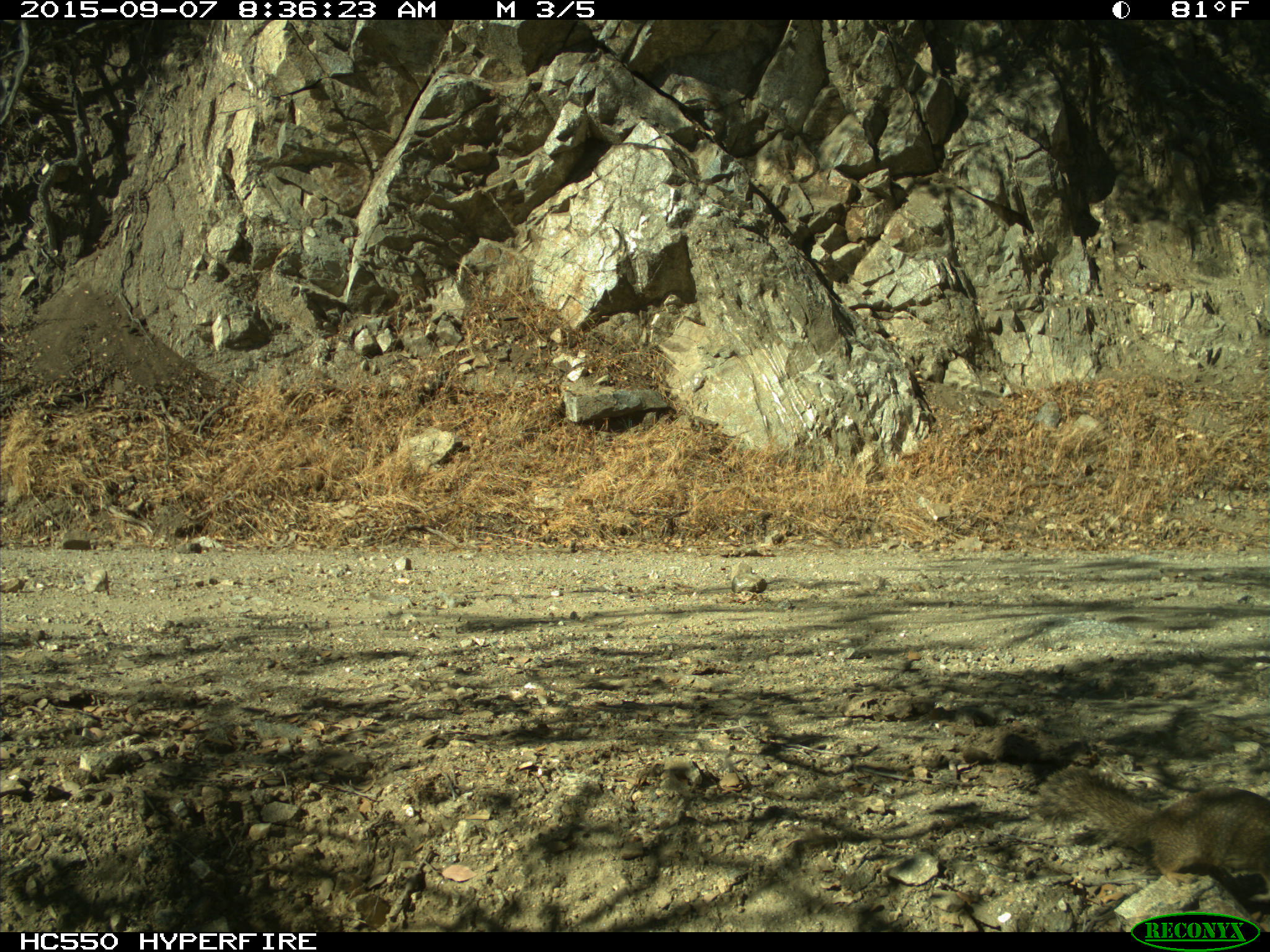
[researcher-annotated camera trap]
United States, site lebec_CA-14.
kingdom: Animalia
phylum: Chordata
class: Mammalia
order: Rodentia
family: Sciuridae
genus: Otospermophilus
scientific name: Otospermophilus beecheyi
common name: california ground squirrel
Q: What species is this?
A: Otospermophilus beecheyi (california ground squirrel).